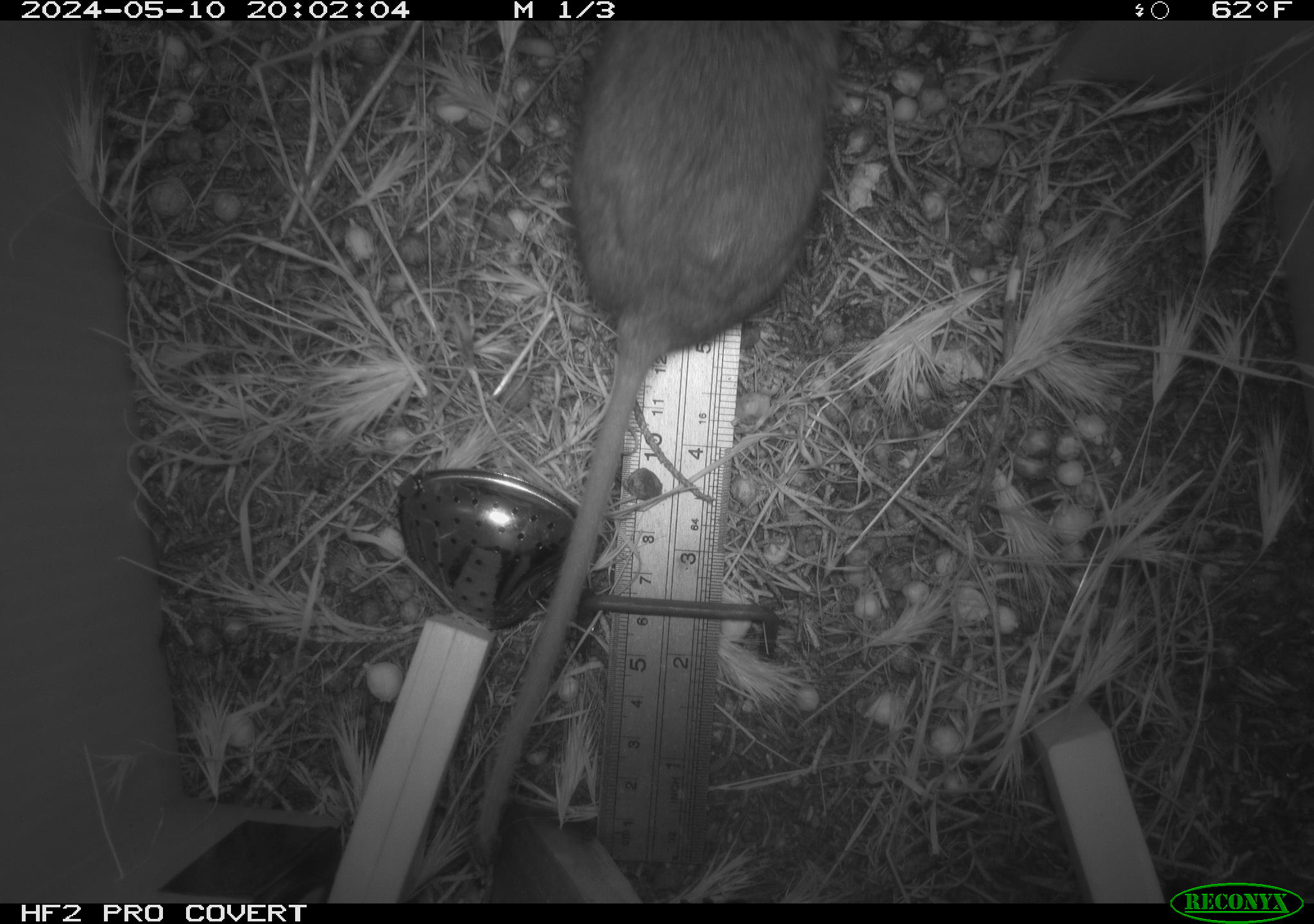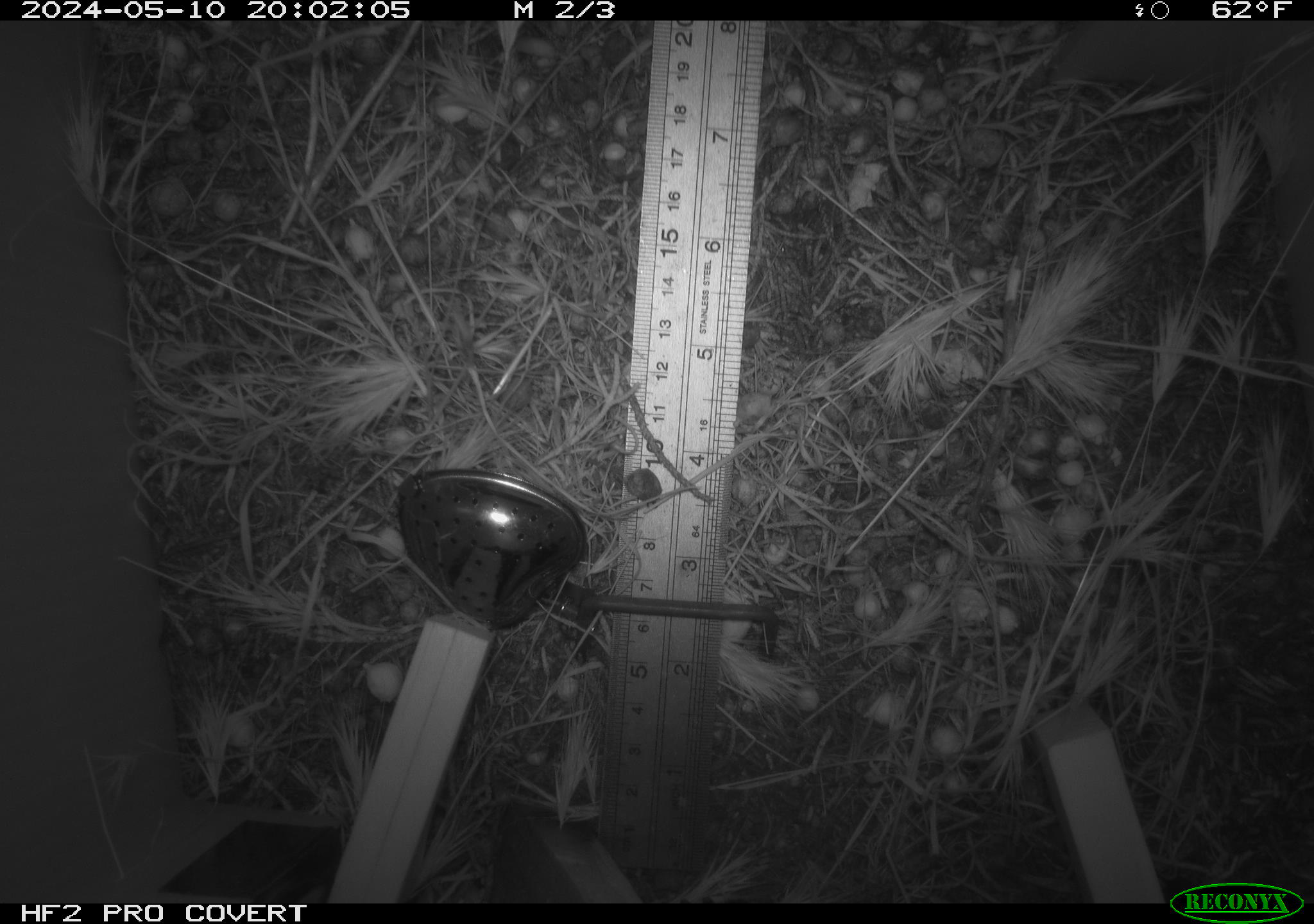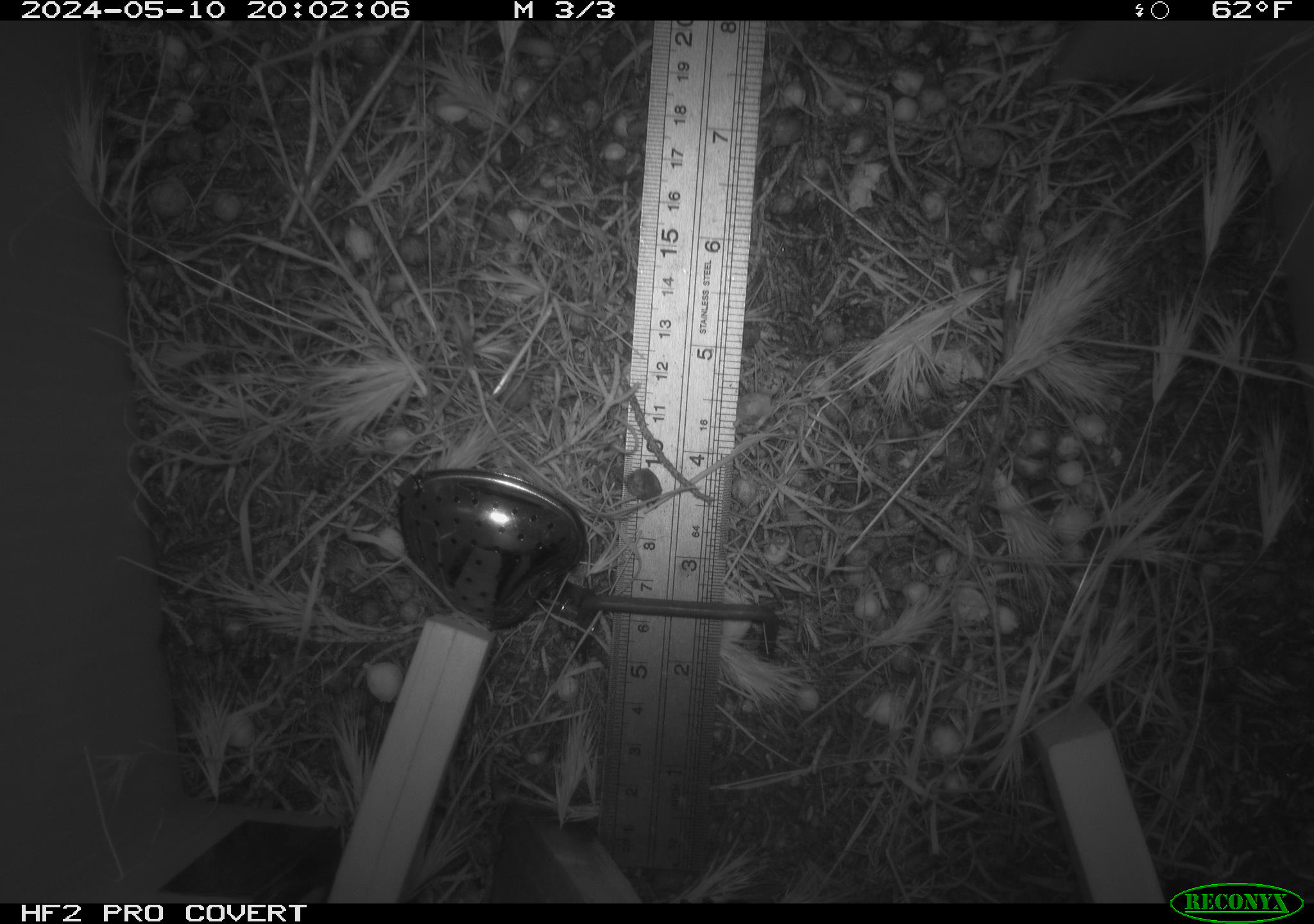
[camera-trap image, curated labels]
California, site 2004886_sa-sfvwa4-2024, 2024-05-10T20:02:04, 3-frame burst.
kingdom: Animalia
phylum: Chordata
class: Mammalia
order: Rodentia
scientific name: Rodentia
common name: mouse species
Mouse species (Rodentia).